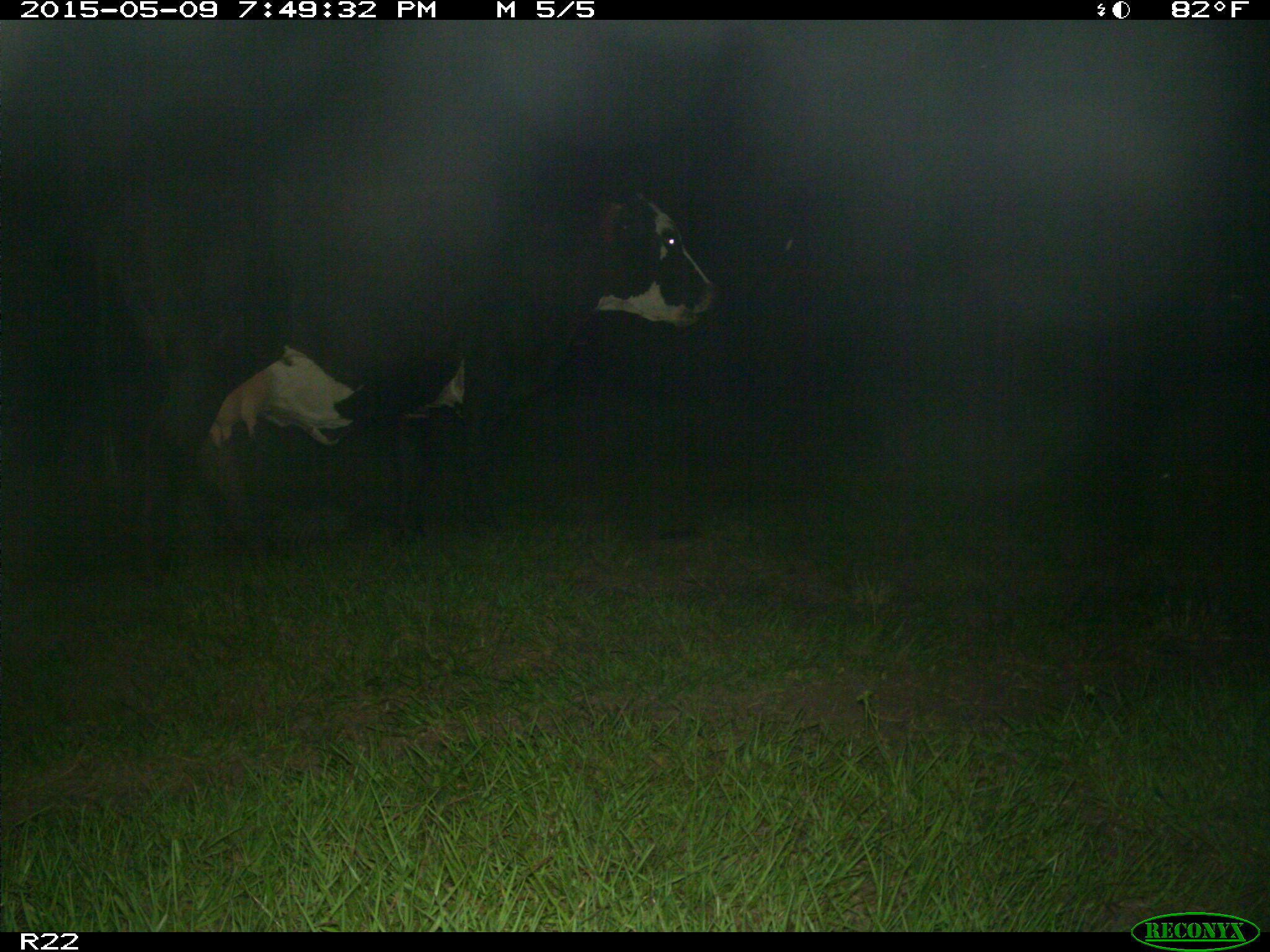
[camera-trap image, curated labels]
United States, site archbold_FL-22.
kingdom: Animalia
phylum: Chordata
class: Mammalia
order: Artiodactyla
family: Bovidae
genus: Bos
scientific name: Bos taurus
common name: domestic cow